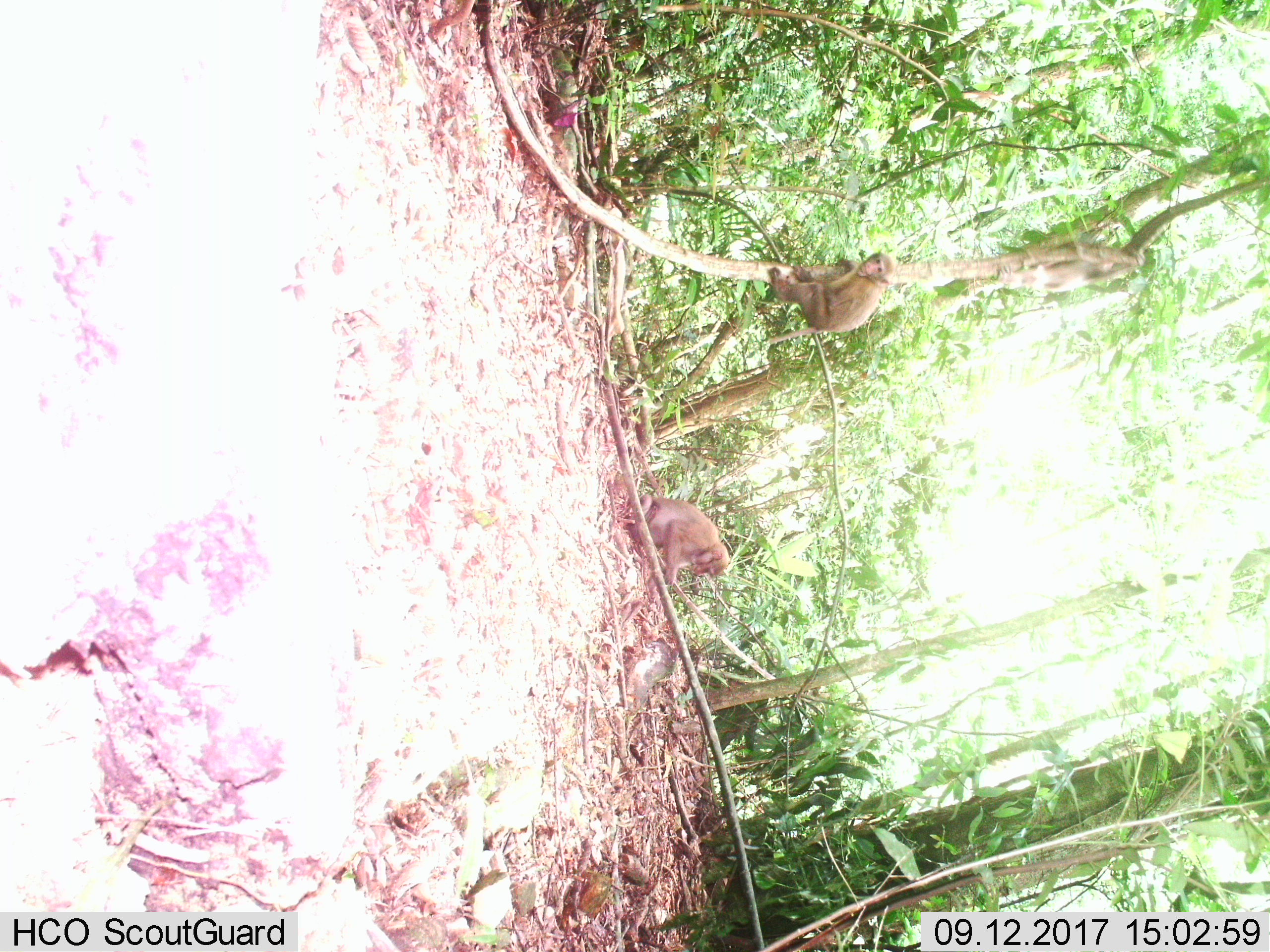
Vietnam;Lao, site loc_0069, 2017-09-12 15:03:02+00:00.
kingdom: Animalia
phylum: Chordata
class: Mammalia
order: Primates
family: Cercopithecidae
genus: Macaca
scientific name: Macaca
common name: macaques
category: assam or rhesus macaque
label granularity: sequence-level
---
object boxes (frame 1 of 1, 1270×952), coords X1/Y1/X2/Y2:
assam or rhesus macaque: 625/494/730/611; 766/252/895/345